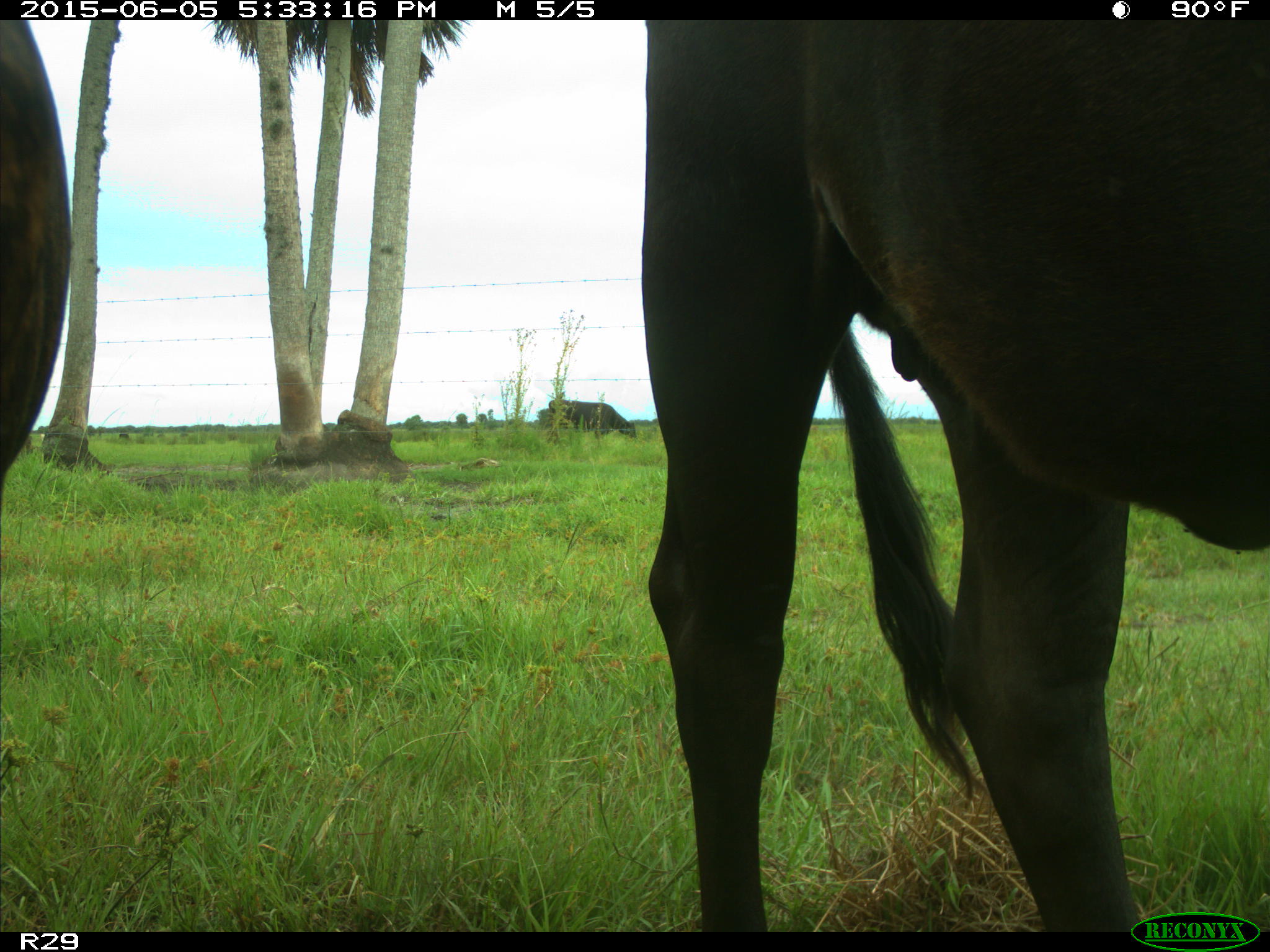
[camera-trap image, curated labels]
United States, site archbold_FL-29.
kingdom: Animalia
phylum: Chordata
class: Mammalia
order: Artiodactyla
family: Bovidae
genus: Bos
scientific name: Bos taurus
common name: domestic cow